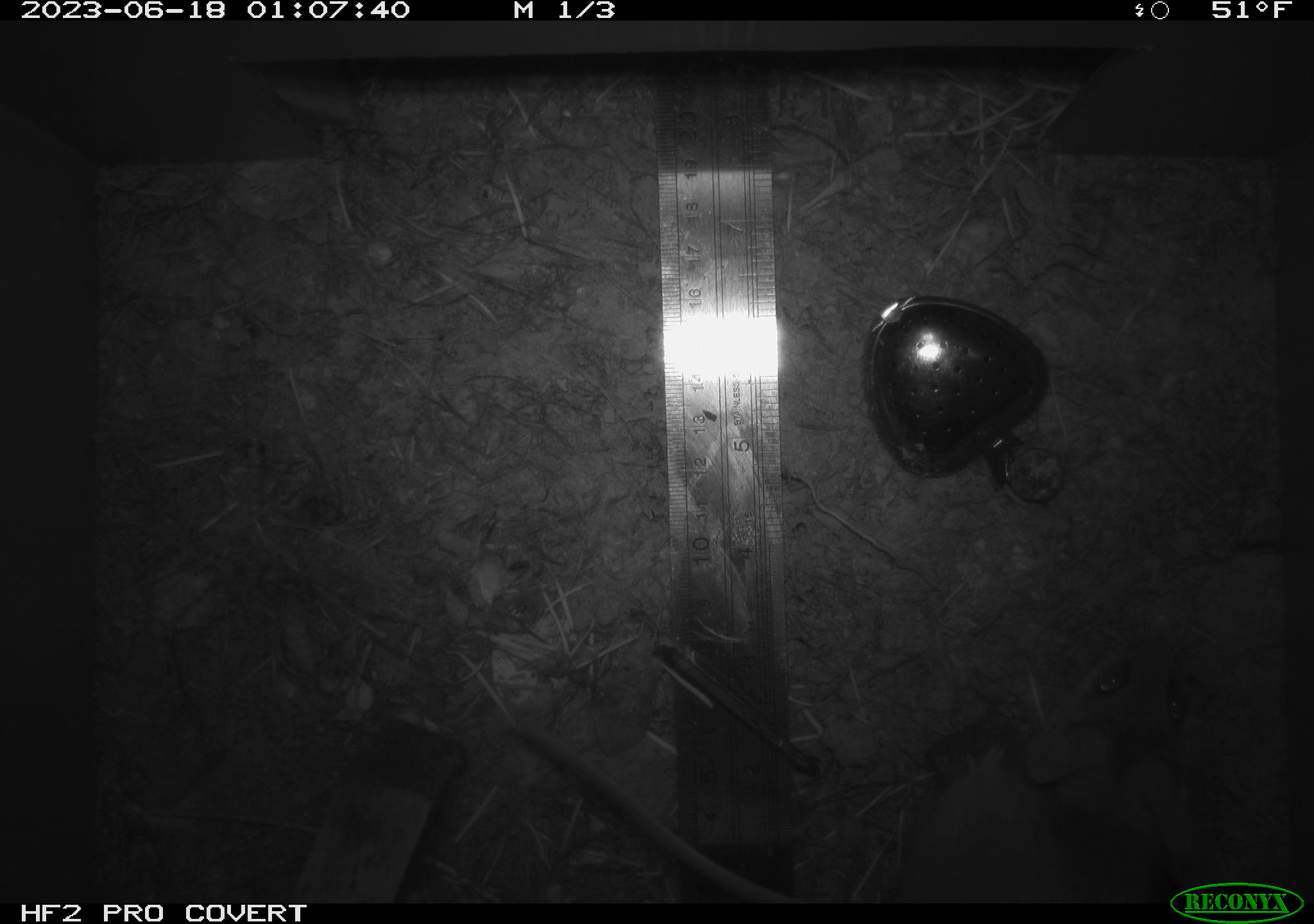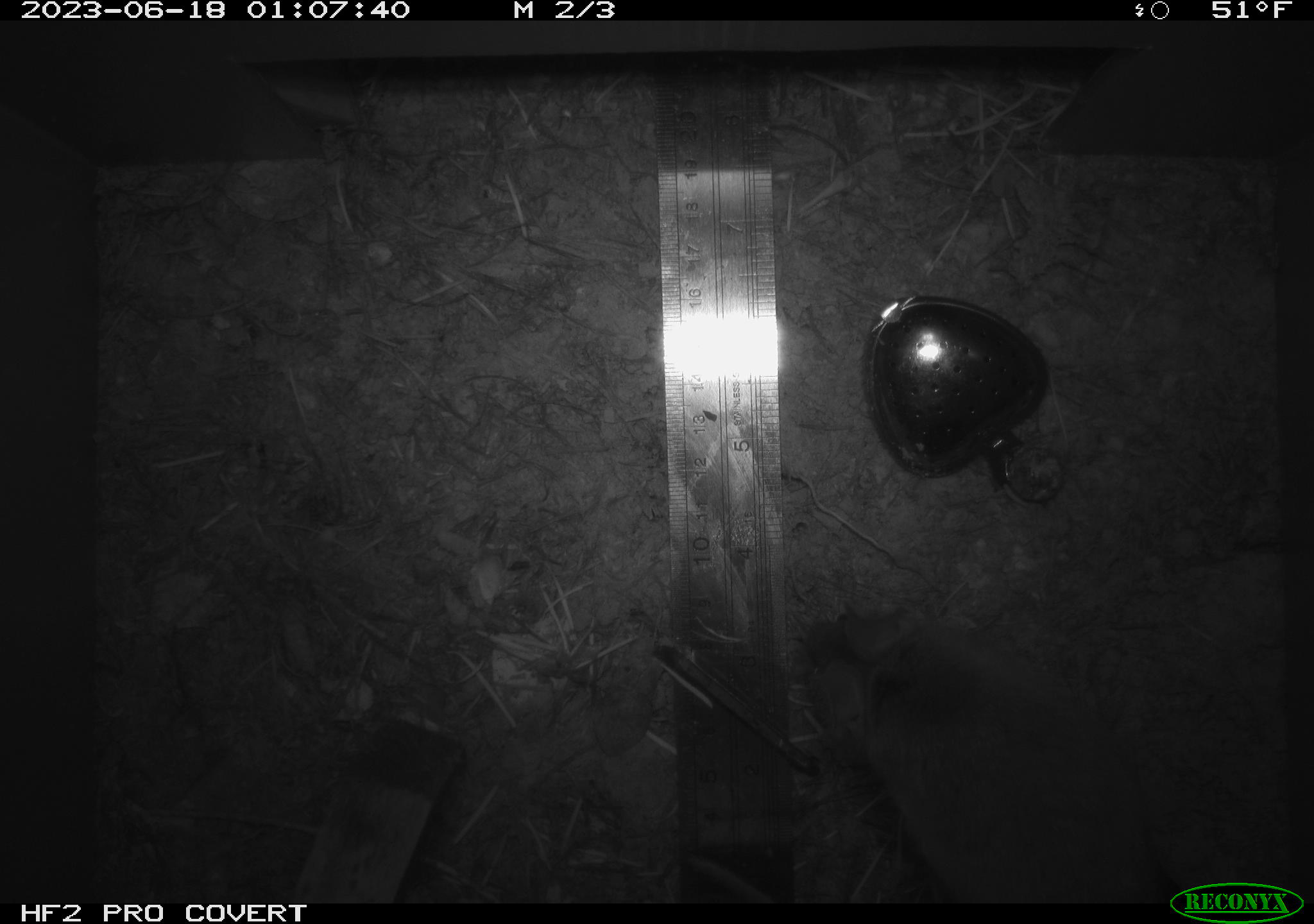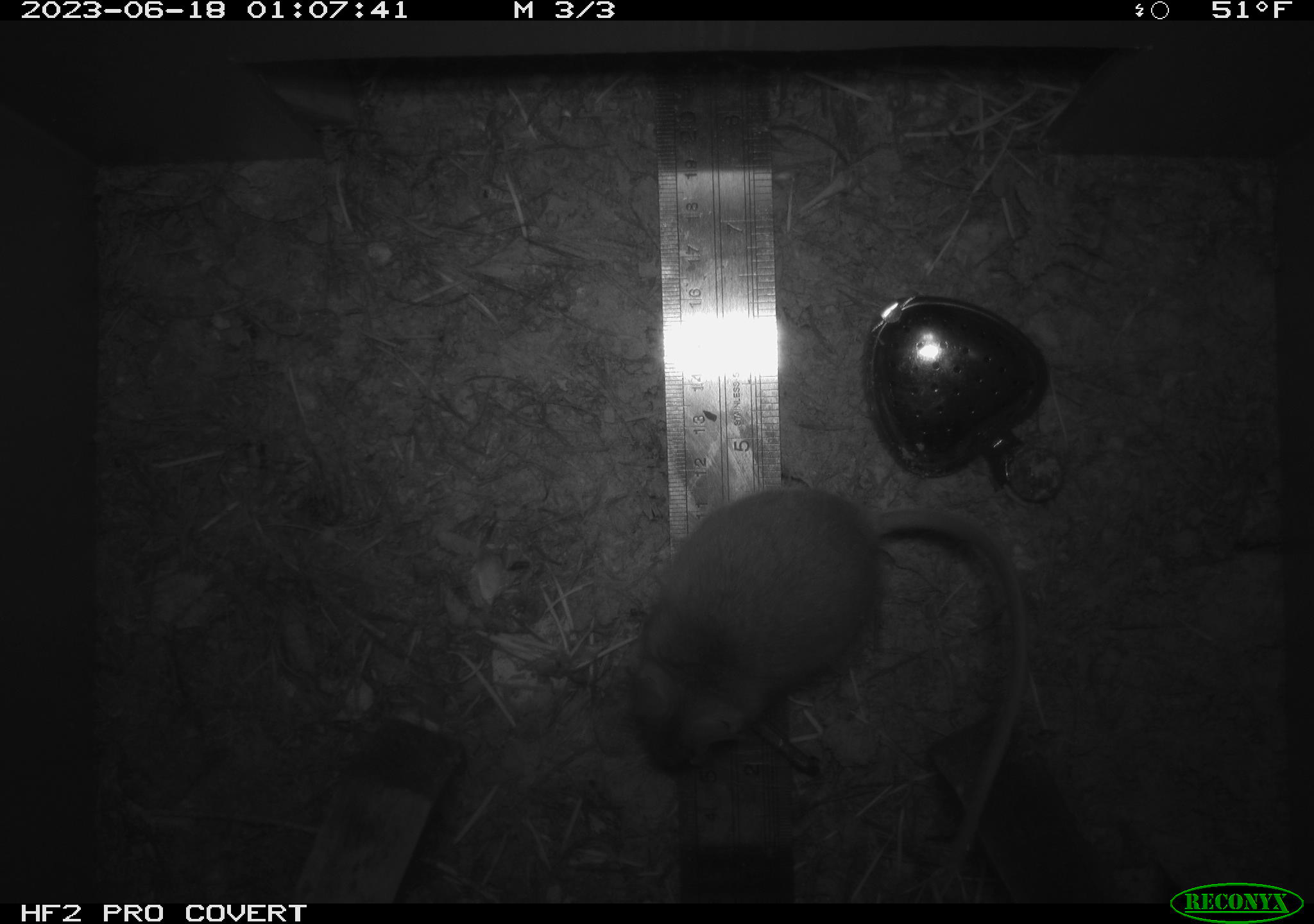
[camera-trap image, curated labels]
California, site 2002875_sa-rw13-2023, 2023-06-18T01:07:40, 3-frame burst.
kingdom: Animalia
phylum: Chordata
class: Mammalia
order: Rodentia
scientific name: Rodentia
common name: mouse species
Mouse species (Rodentia).